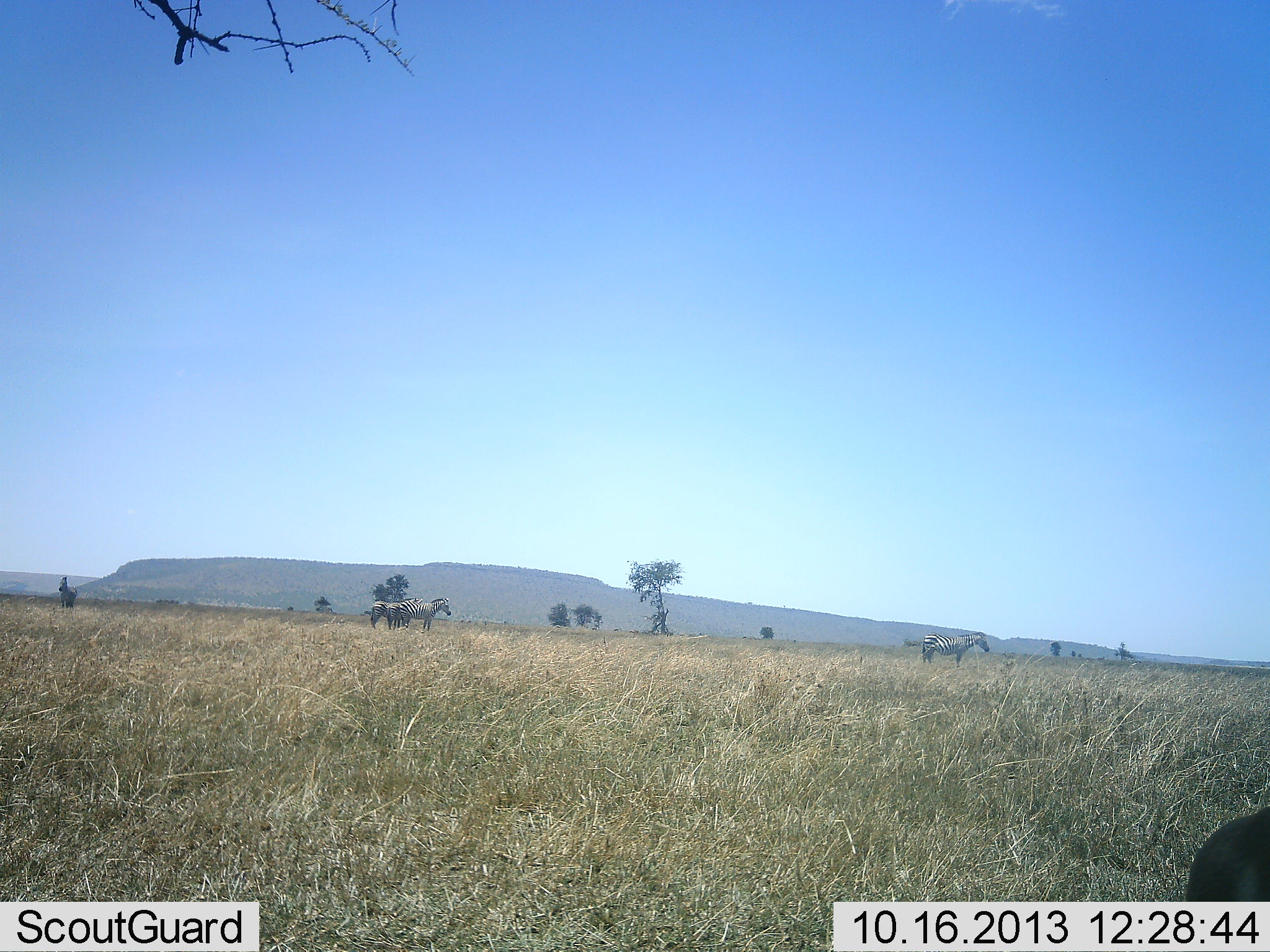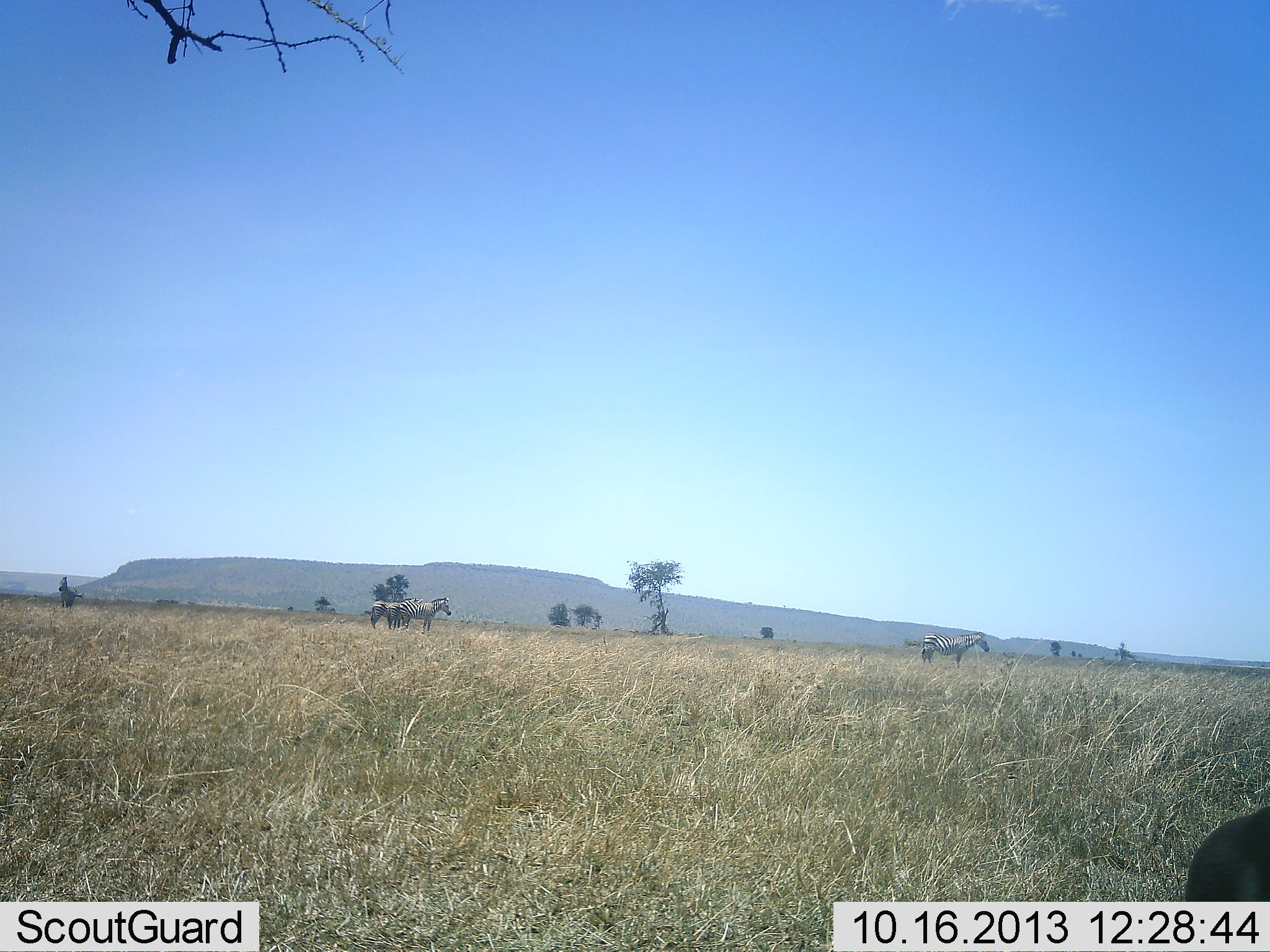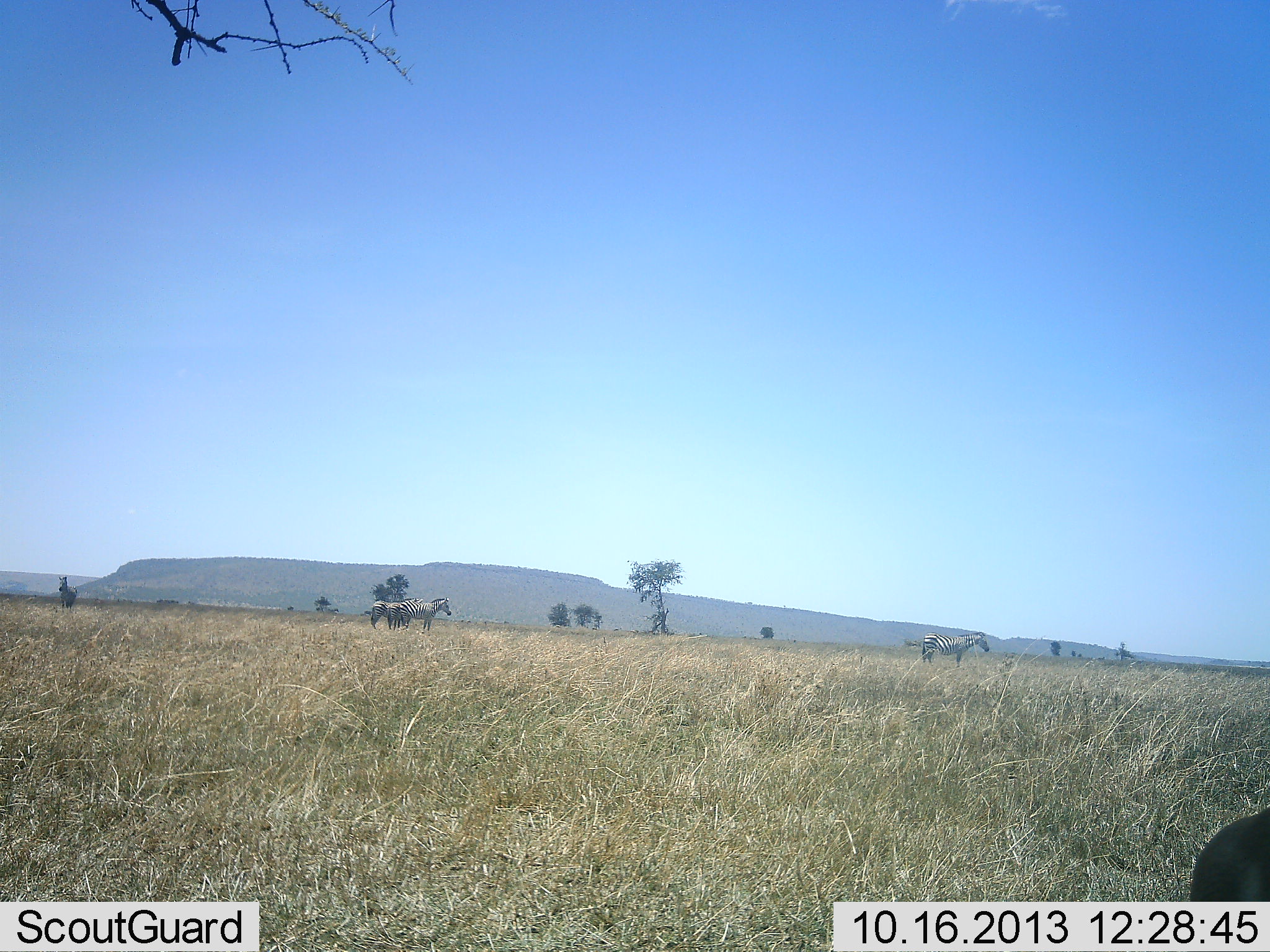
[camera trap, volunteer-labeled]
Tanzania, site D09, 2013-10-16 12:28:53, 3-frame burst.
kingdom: Animalia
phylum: Chordata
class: Mammalia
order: Perissodactyla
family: Equidae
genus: Equus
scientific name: Equus quagga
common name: plains zebra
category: zebra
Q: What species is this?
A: Zebra (plains zebra) (Equus quagga).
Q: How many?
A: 4.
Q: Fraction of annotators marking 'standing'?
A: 95%.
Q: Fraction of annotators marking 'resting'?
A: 5%.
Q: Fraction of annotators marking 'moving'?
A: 5%.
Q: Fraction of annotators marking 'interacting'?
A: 0%.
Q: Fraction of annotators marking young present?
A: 0%.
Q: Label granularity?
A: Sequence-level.